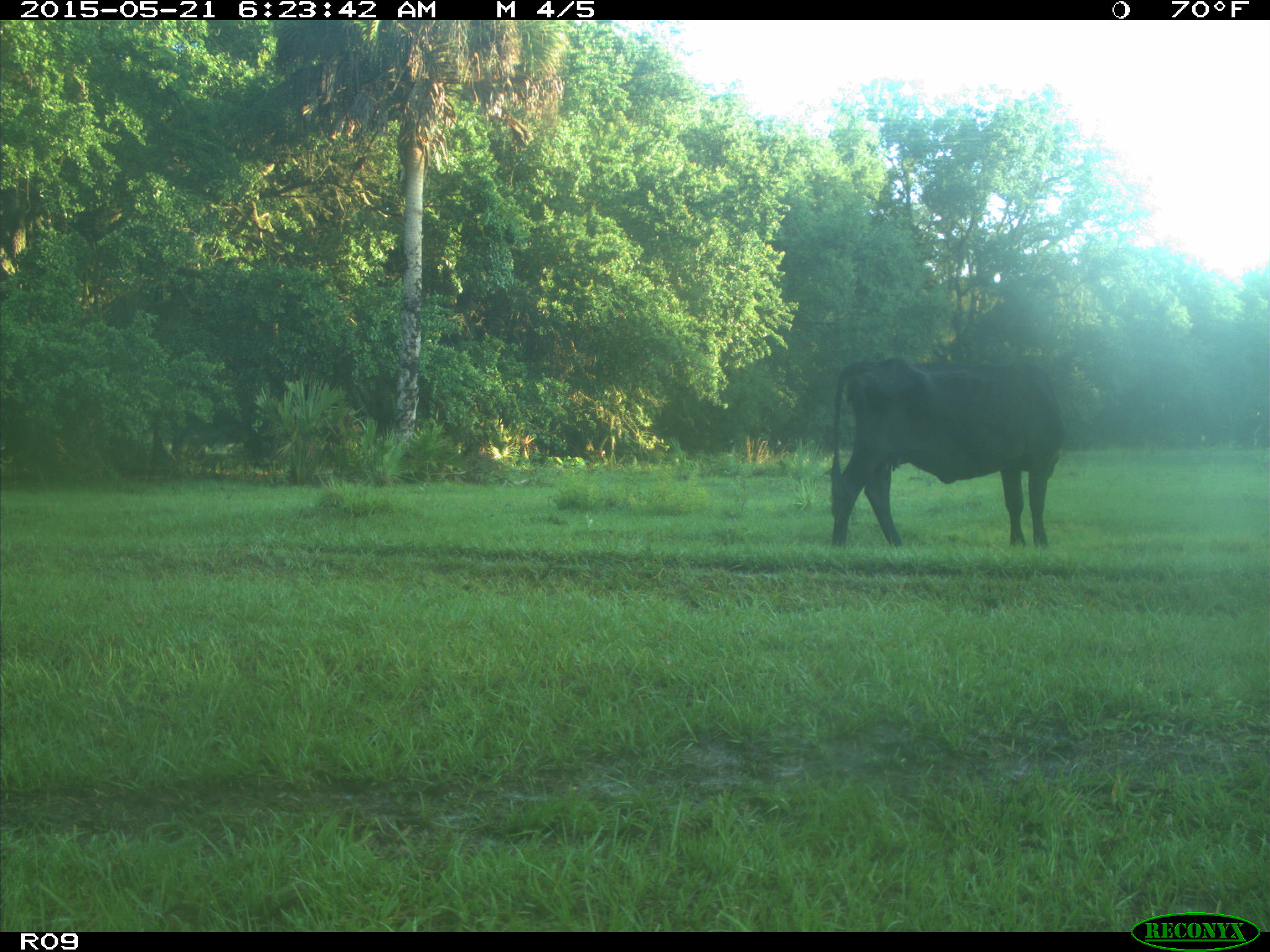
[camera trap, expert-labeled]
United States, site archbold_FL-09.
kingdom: Animalia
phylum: Chordata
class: Mammalia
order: Artiodactyla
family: Bovidae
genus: Bos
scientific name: Bos taurus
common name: domestic cow